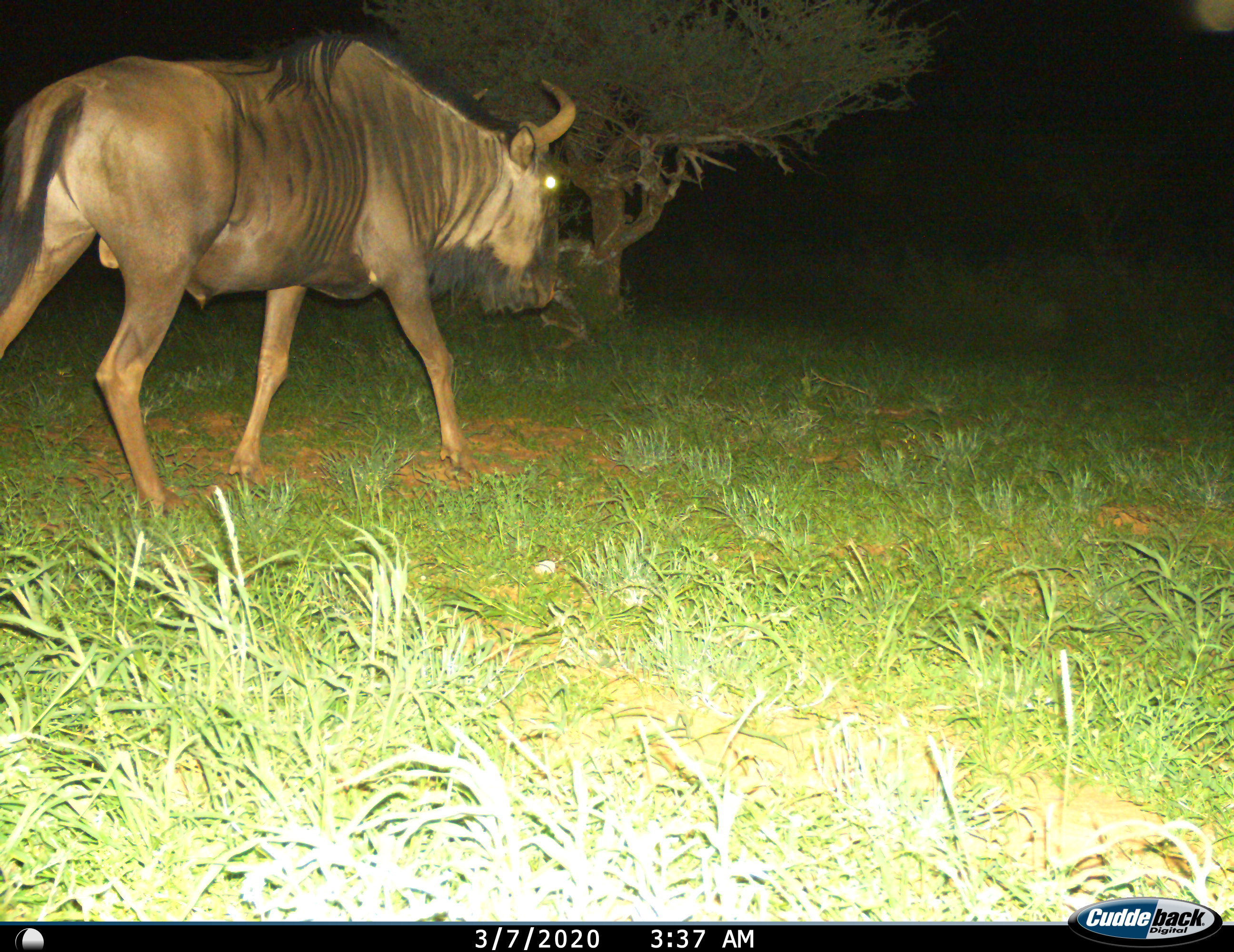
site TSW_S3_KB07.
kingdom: Animalia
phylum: Chordata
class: Mammalia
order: Artiodactyla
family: Bovidae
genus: Connochaetes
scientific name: Connochaetes taurinus taurinus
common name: blue wildebeest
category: wildebeestblue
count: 1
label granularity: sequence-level